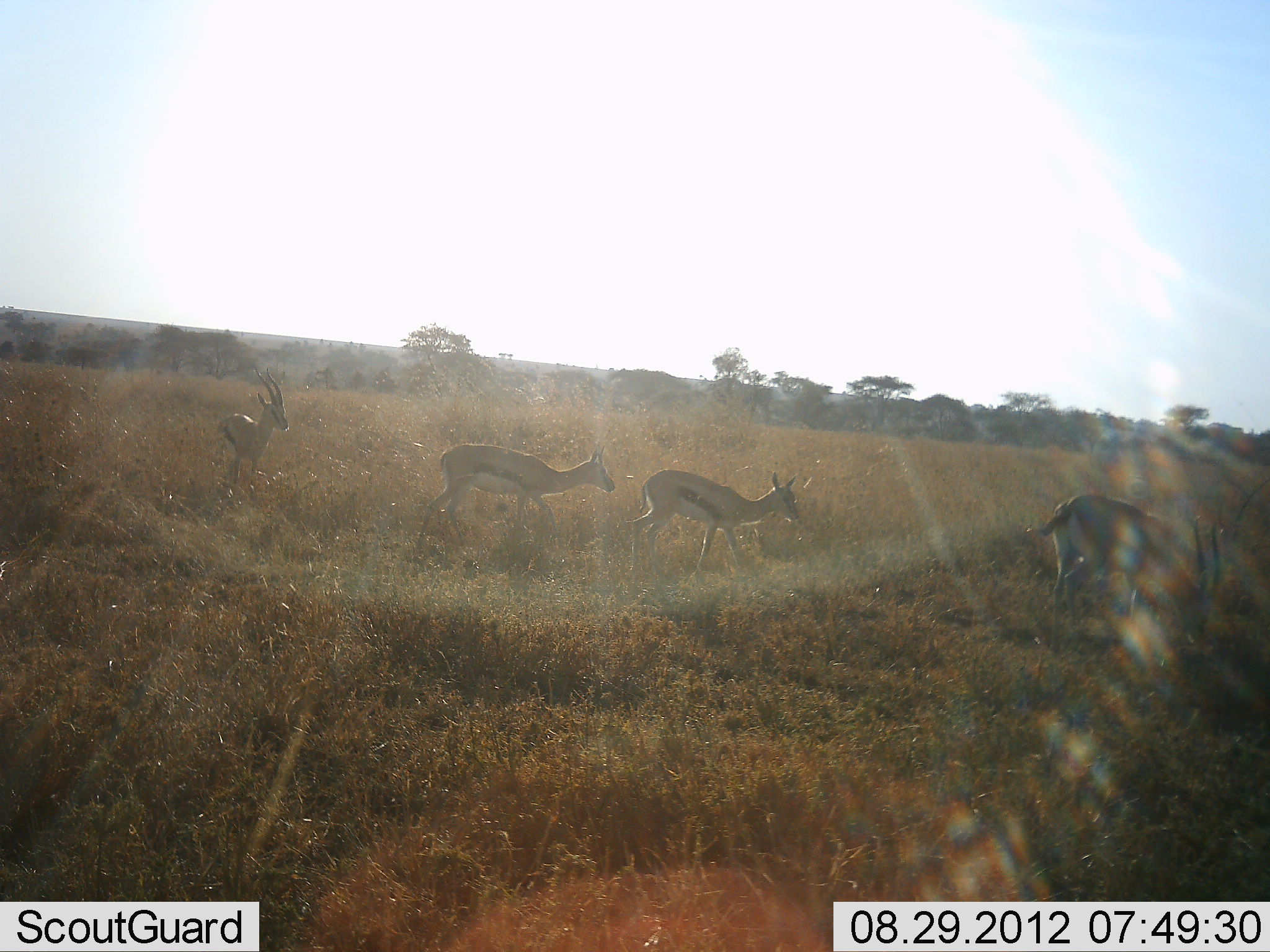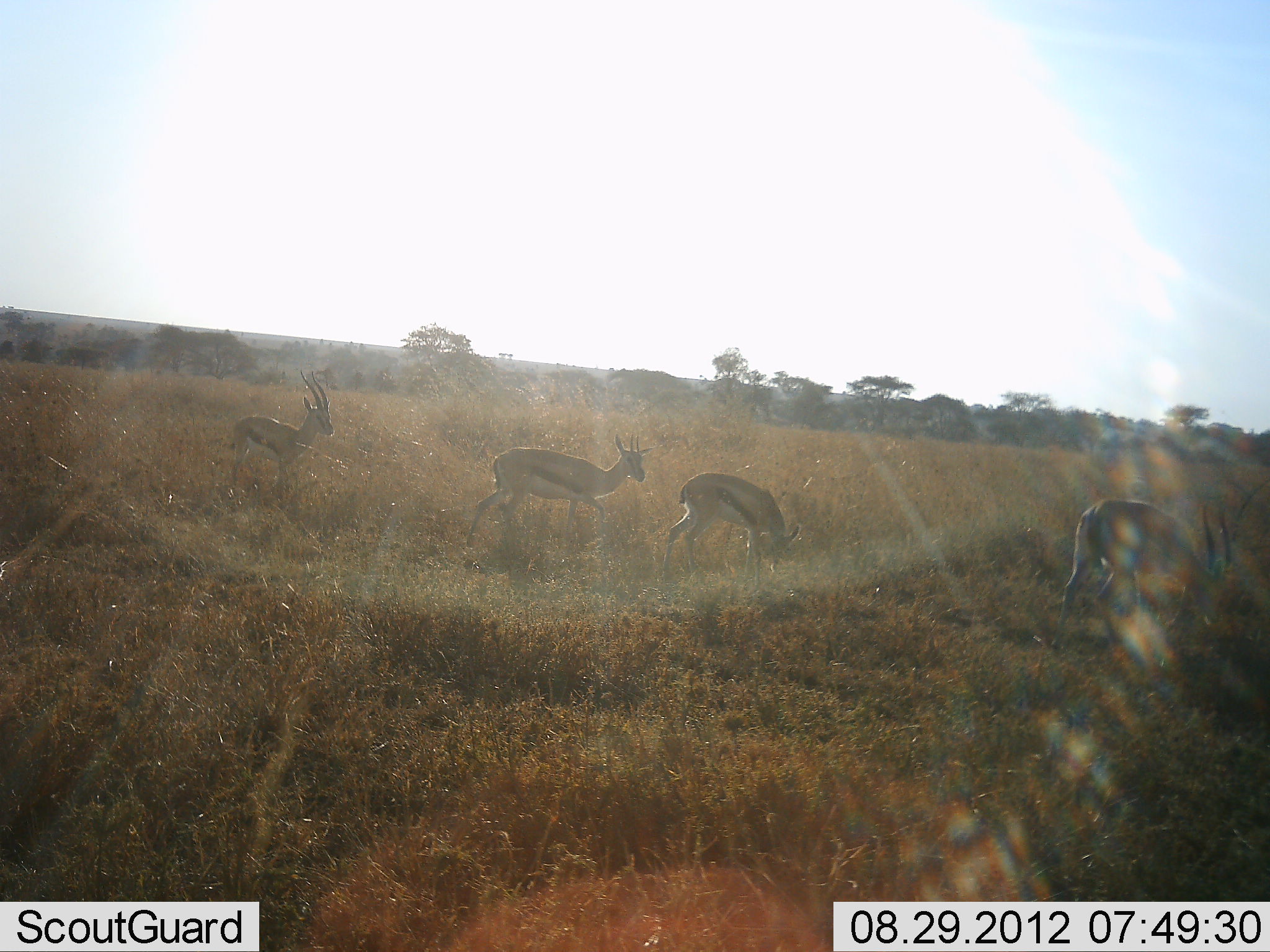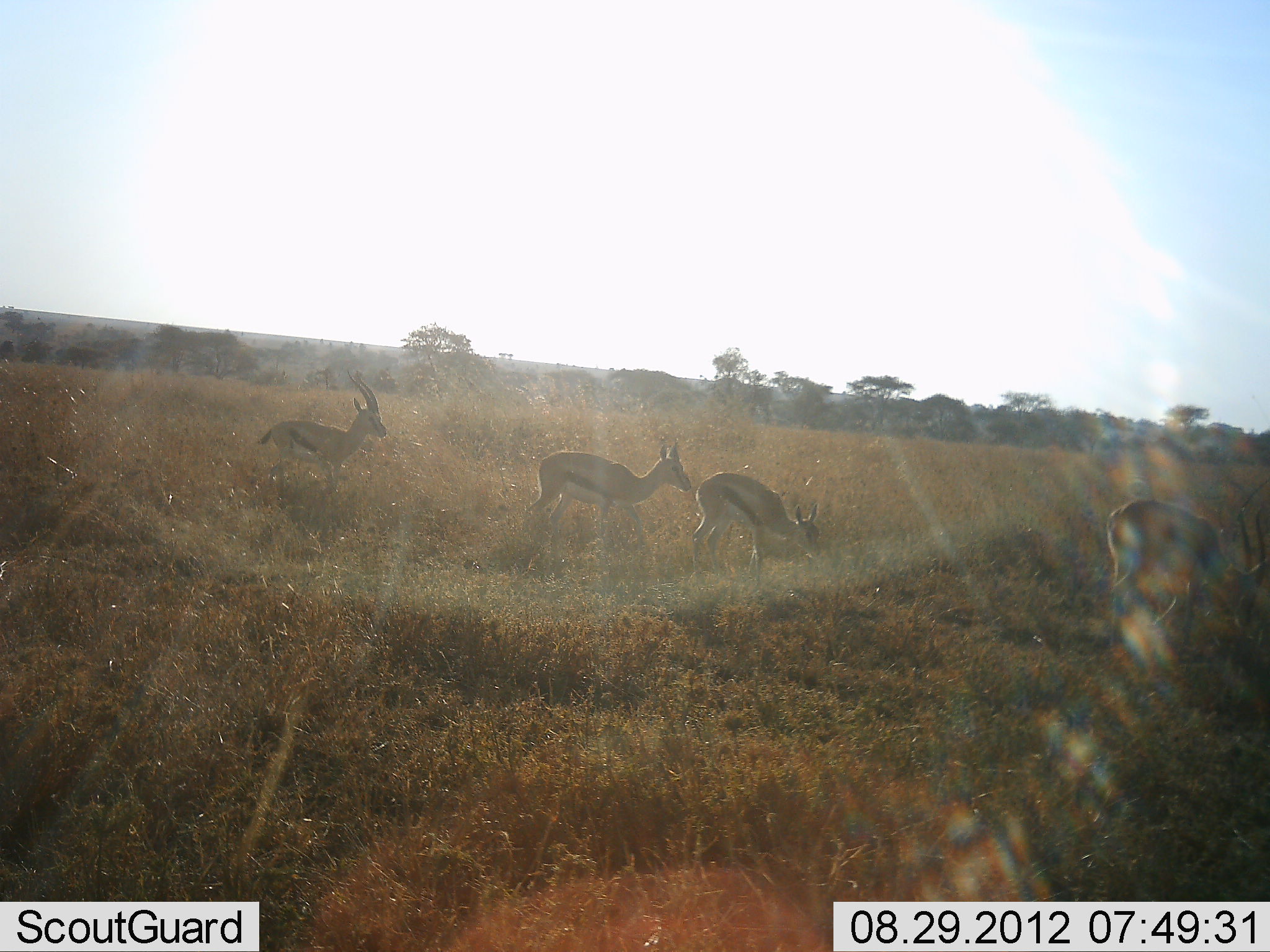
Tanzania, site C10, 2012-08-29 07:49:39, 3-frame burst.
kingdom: Animalia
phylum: Chordata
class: Mammalia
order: Artiodactyla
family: Bovidae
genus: Eudorcas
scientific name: Eudorcas thomsonii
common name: thomson's gazelle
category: gazellethomsons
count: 4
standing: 30%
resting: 0%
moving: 50%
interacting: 0%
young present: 0%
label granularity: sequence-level